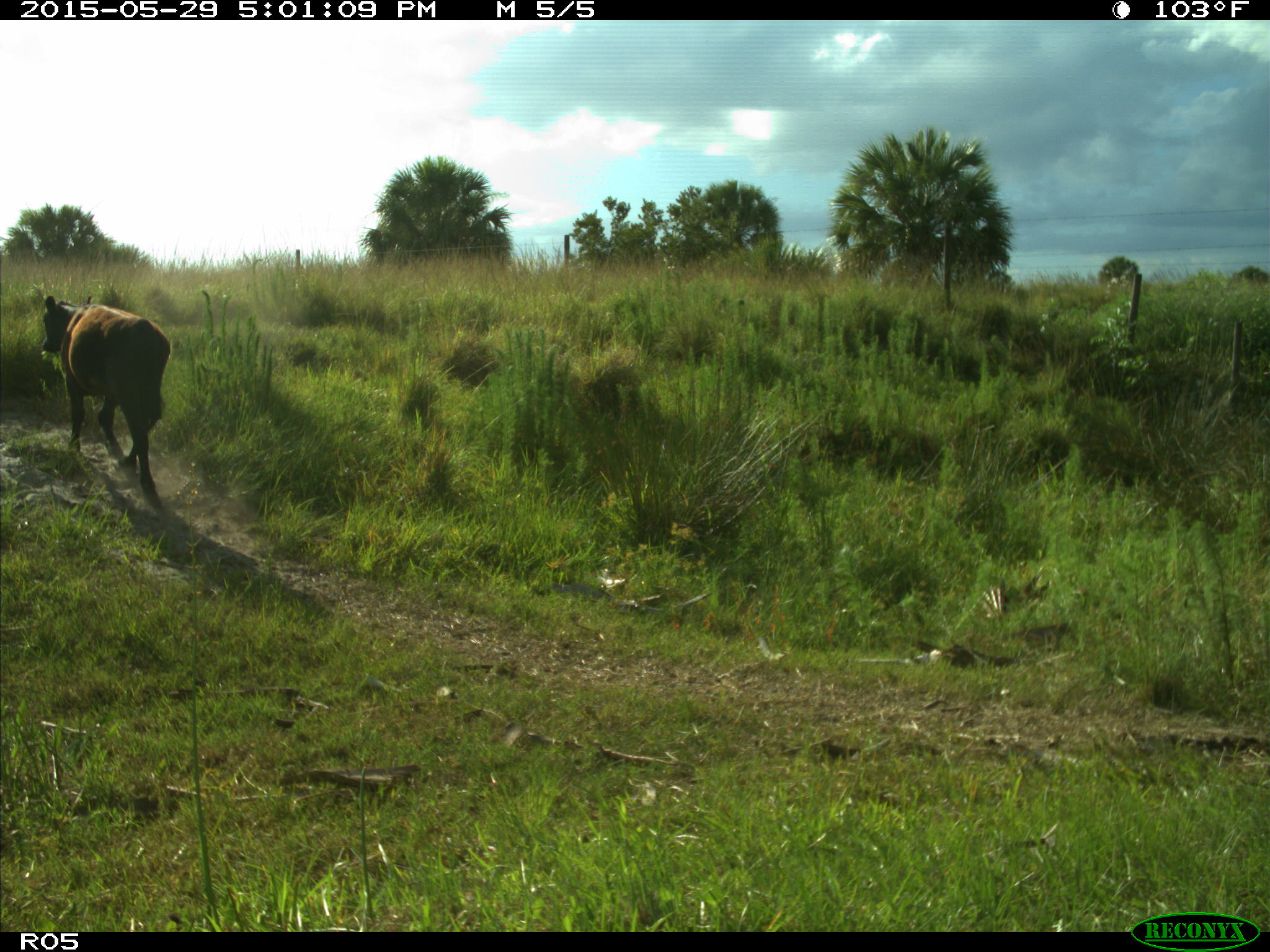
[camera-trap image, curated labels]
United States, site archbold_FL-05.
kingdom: Animalia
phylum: Chordata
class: Mammalia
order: Artiodactyla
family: Bovidae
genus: Bos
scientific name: Bos taurus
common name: domestic cow